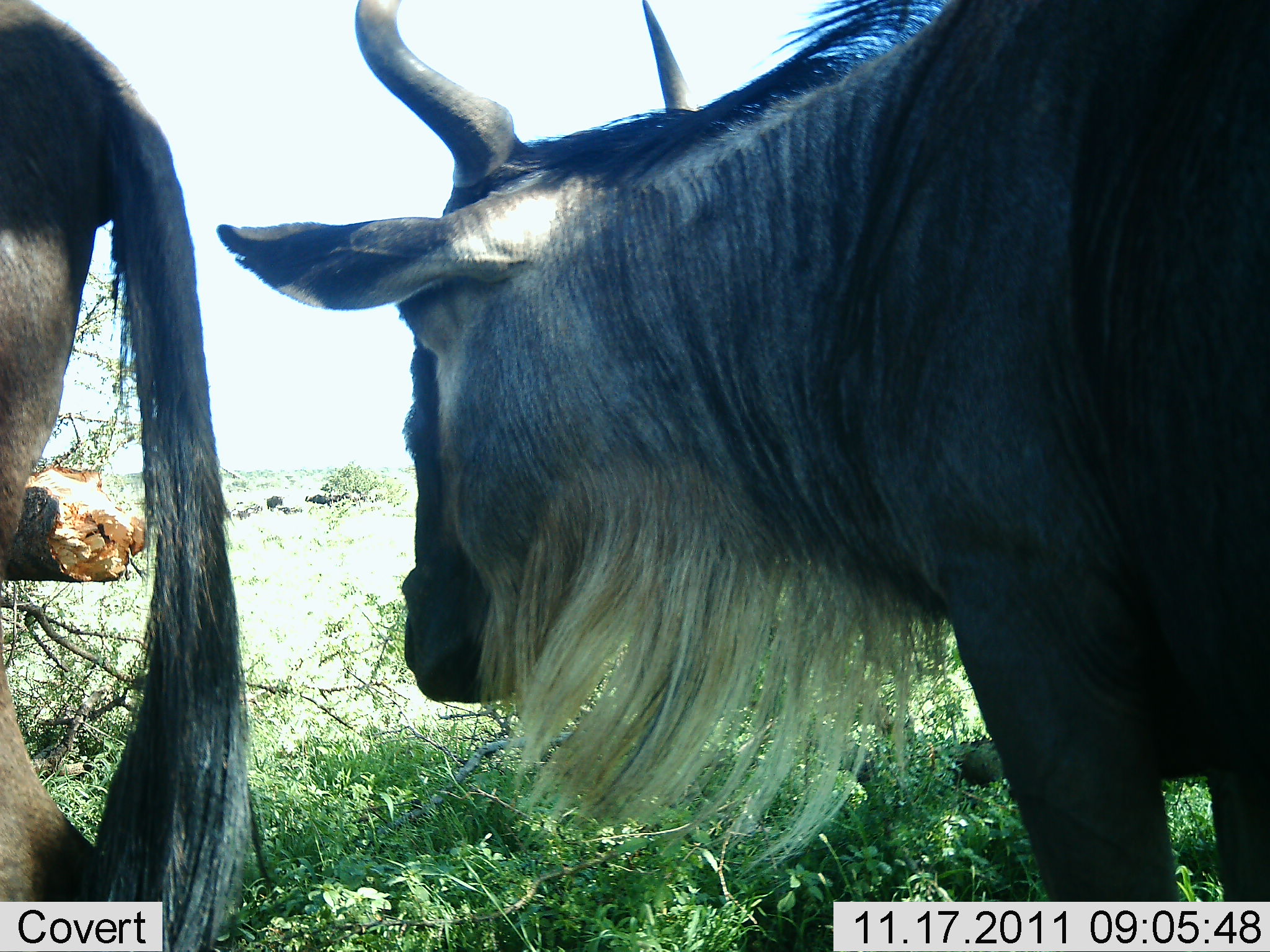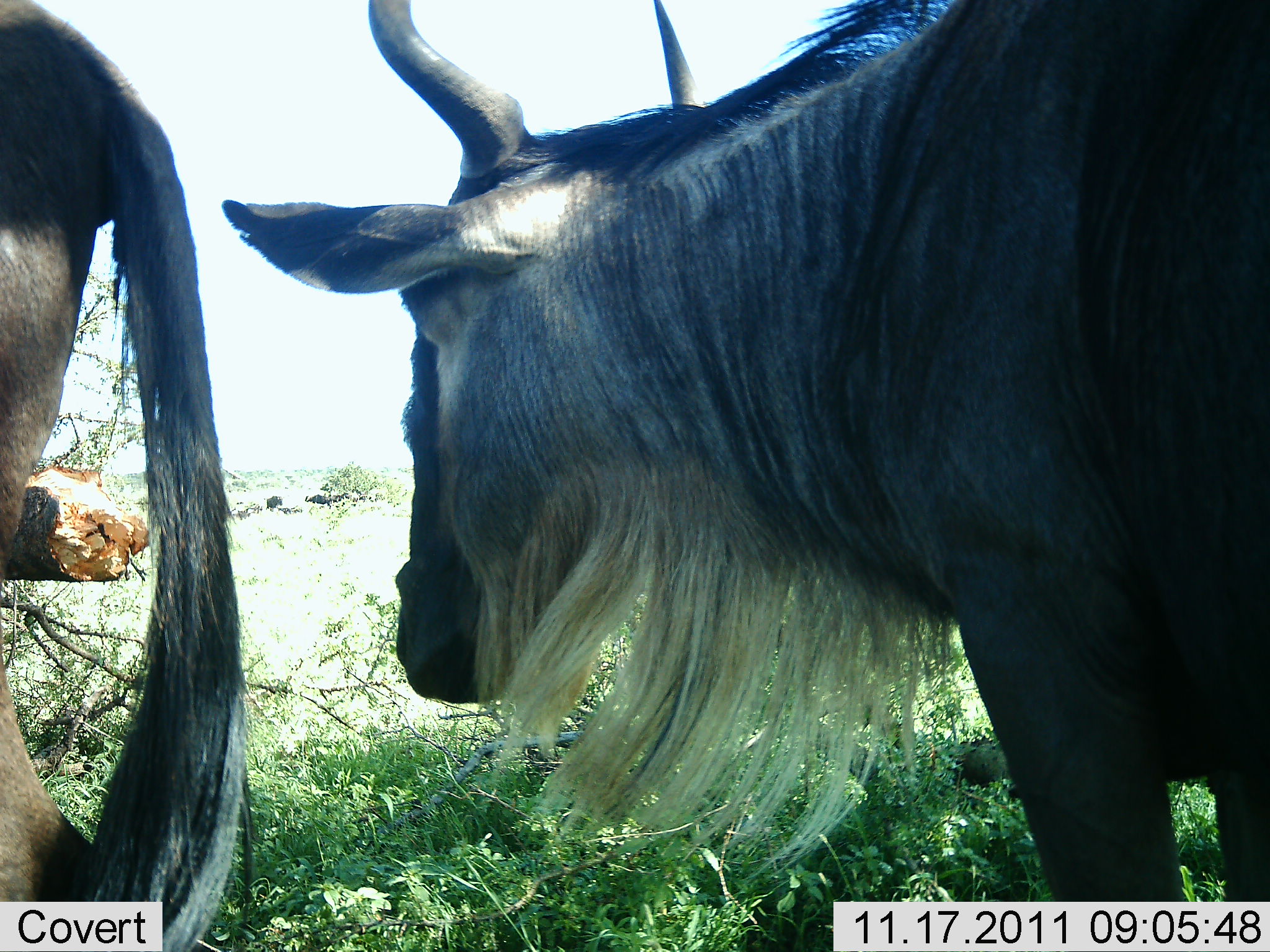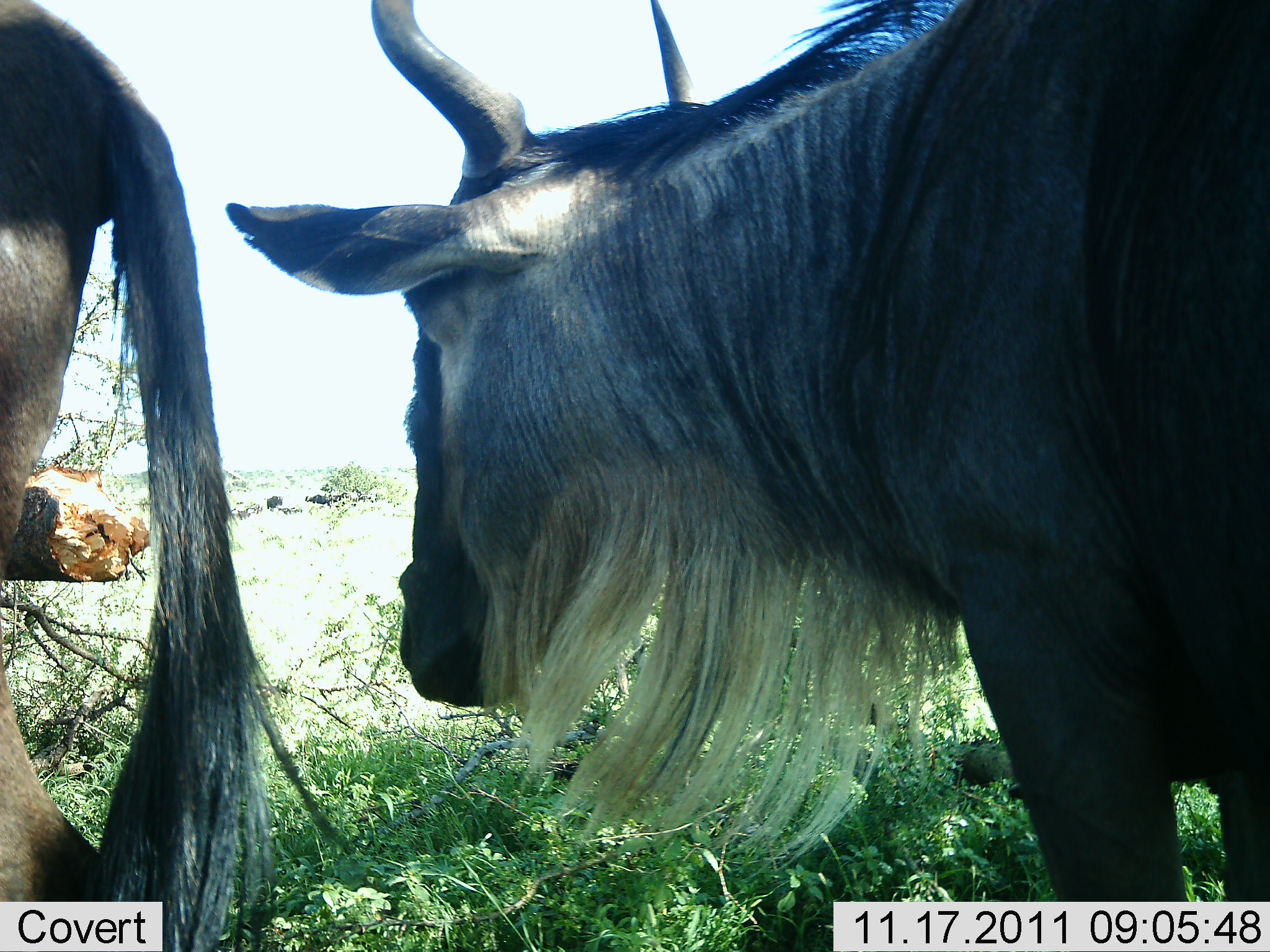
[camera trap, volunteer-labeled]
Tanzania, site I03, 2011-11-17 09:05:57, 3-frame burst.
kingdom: Animalia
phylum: Chordata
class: Mammalia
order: Artiodactyla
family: Bovidae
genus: Connochaetes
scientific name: Connochaetes taurinus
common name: blue wildebeest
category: wildebeest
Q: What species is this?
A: Wildebeest (blue wildebeest) (Connochaetes taurinus).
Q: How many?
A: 2.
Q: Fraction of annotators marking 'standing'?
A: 94%.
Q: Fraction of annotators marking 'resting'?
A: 0%.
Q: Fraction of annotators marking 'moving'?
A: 0%.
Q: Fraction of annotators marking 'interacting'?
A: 6%.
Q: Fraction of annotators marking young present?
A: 0%.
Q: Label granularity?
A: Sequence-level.